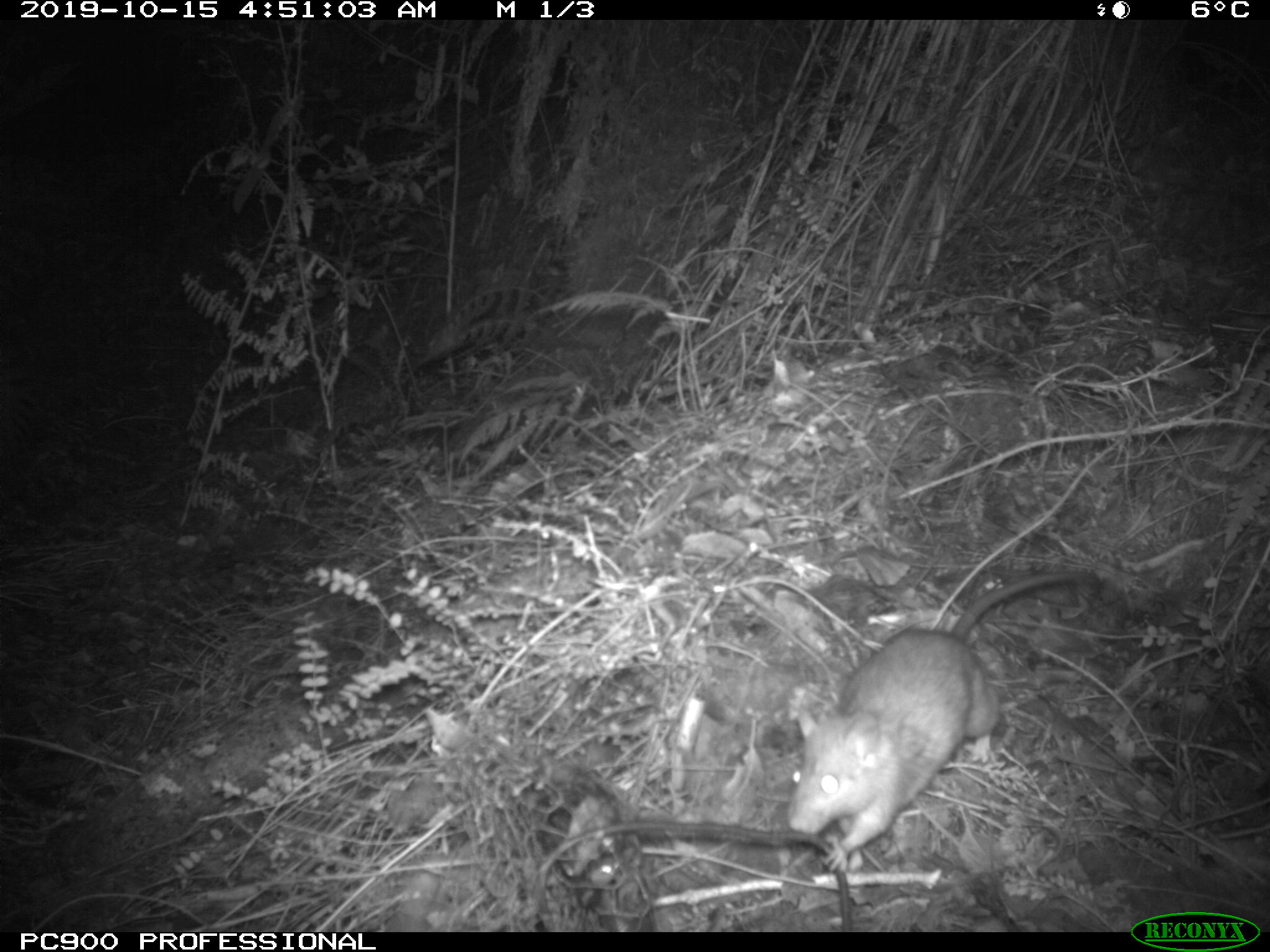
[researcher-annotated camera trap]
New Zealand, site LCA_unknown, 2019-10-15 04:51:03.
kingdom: Animalia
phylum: Chordata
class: Mammalia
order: Rodentia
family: Muridae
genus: Rattus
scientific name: Rattus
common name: rat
Rat (Rattus).